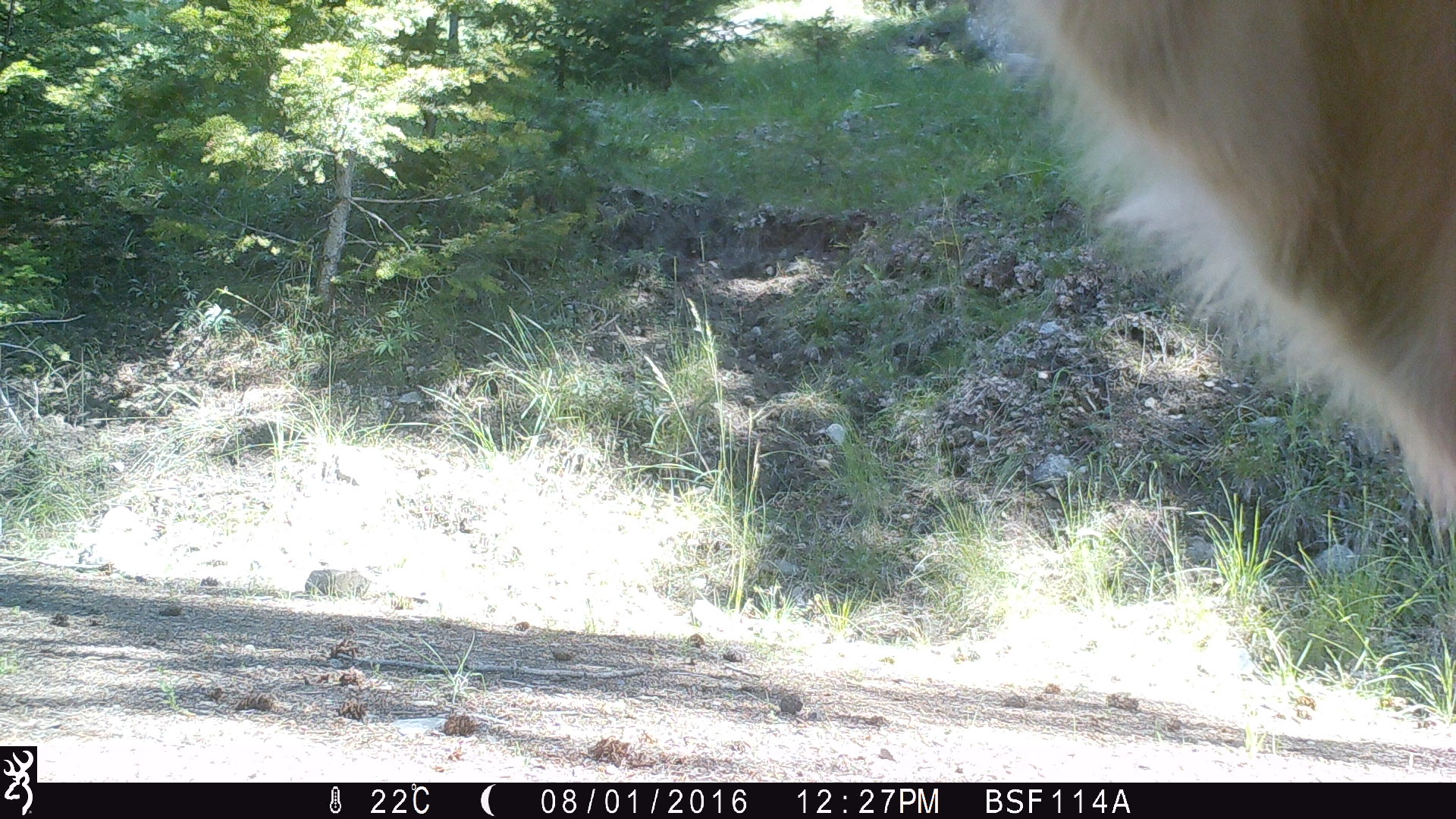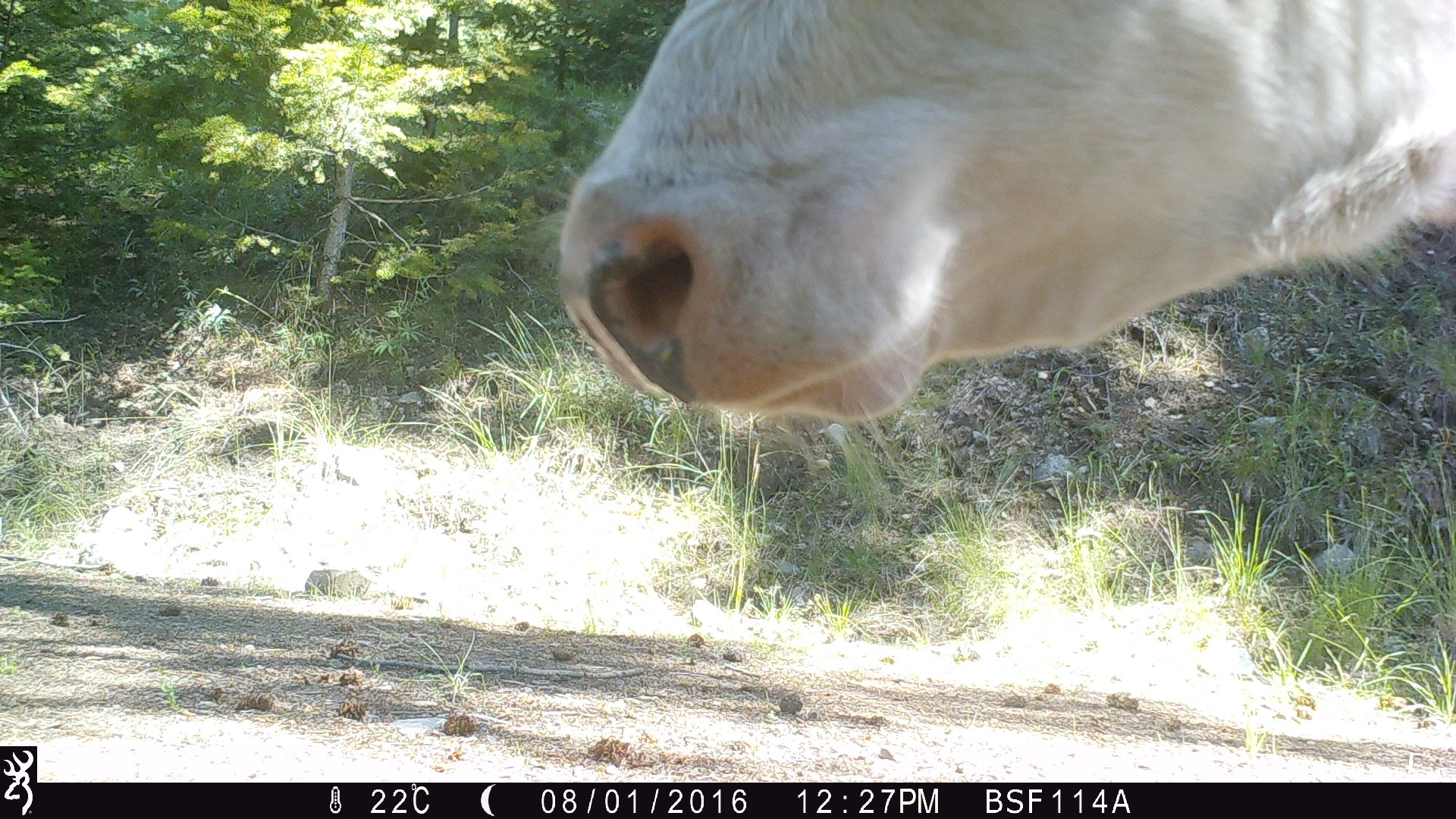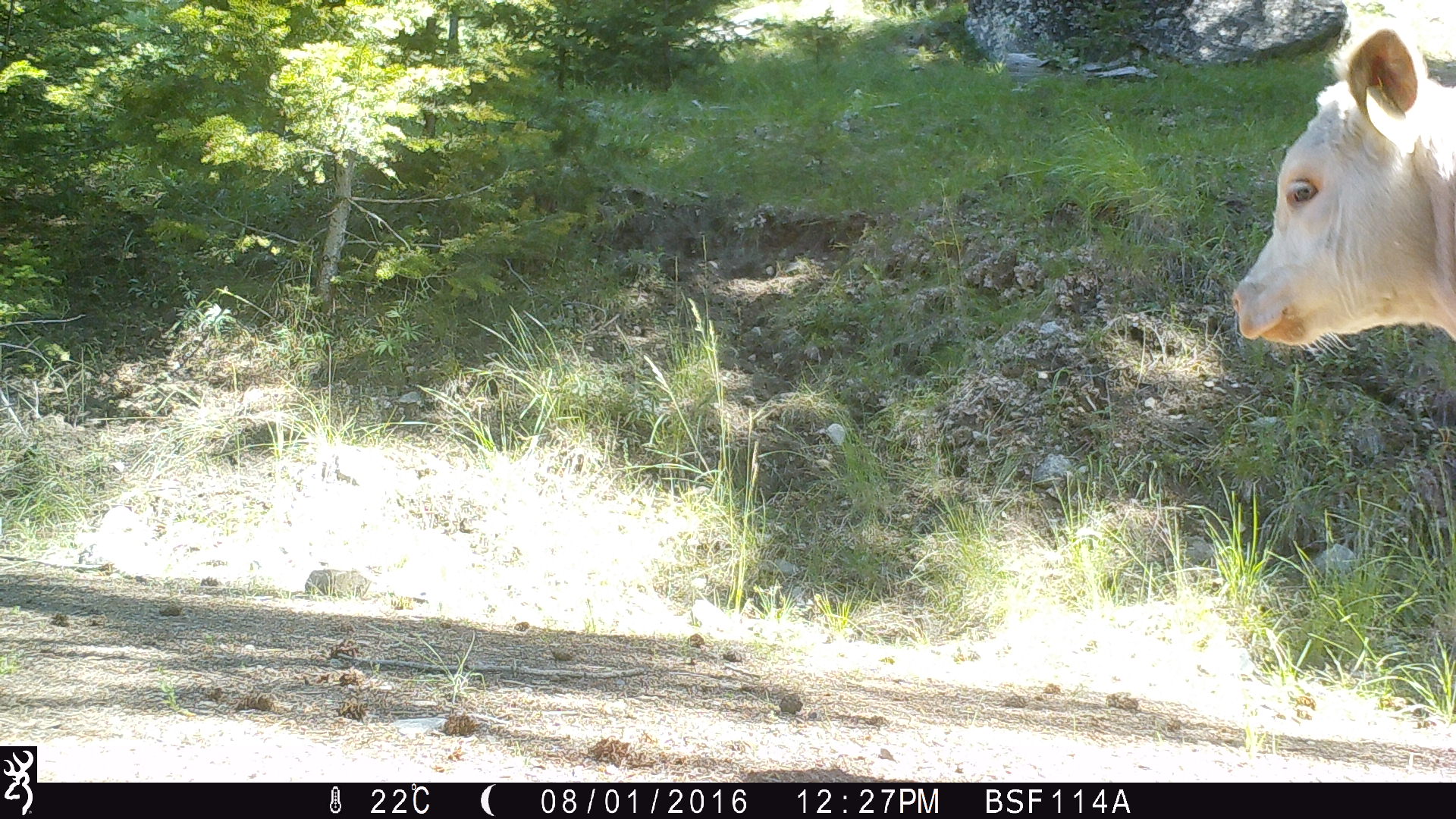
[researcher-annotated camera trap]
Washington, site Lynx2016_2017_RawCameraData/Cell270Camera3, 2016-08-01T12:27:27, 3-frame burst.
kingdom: Animalia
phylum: Chordata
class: Mammalia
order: Artiodactyla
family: Bovidae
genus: Bos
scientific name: Bos taurus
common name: domestic cattle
Domestic cattle (Bos taurus). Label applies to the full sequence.